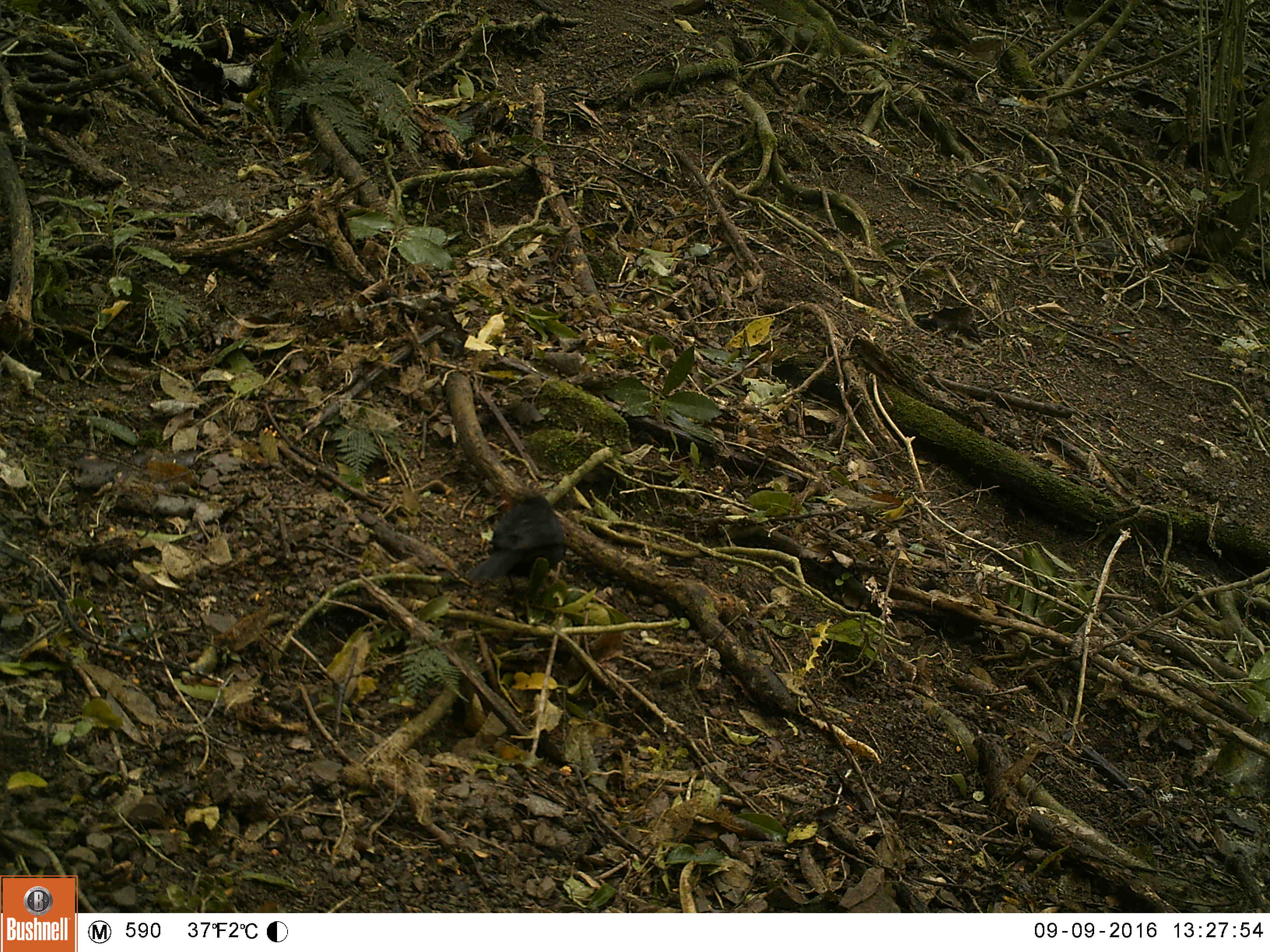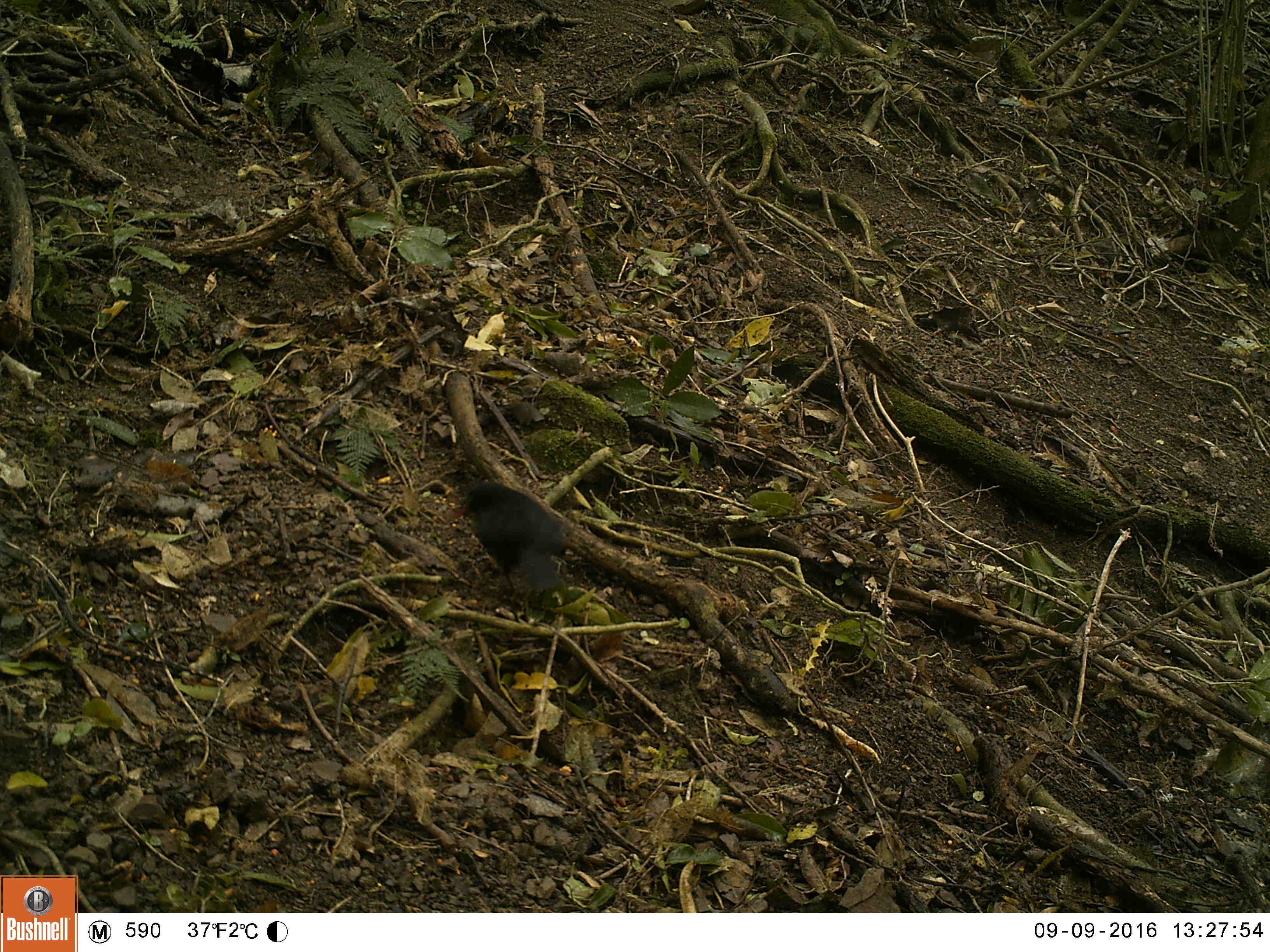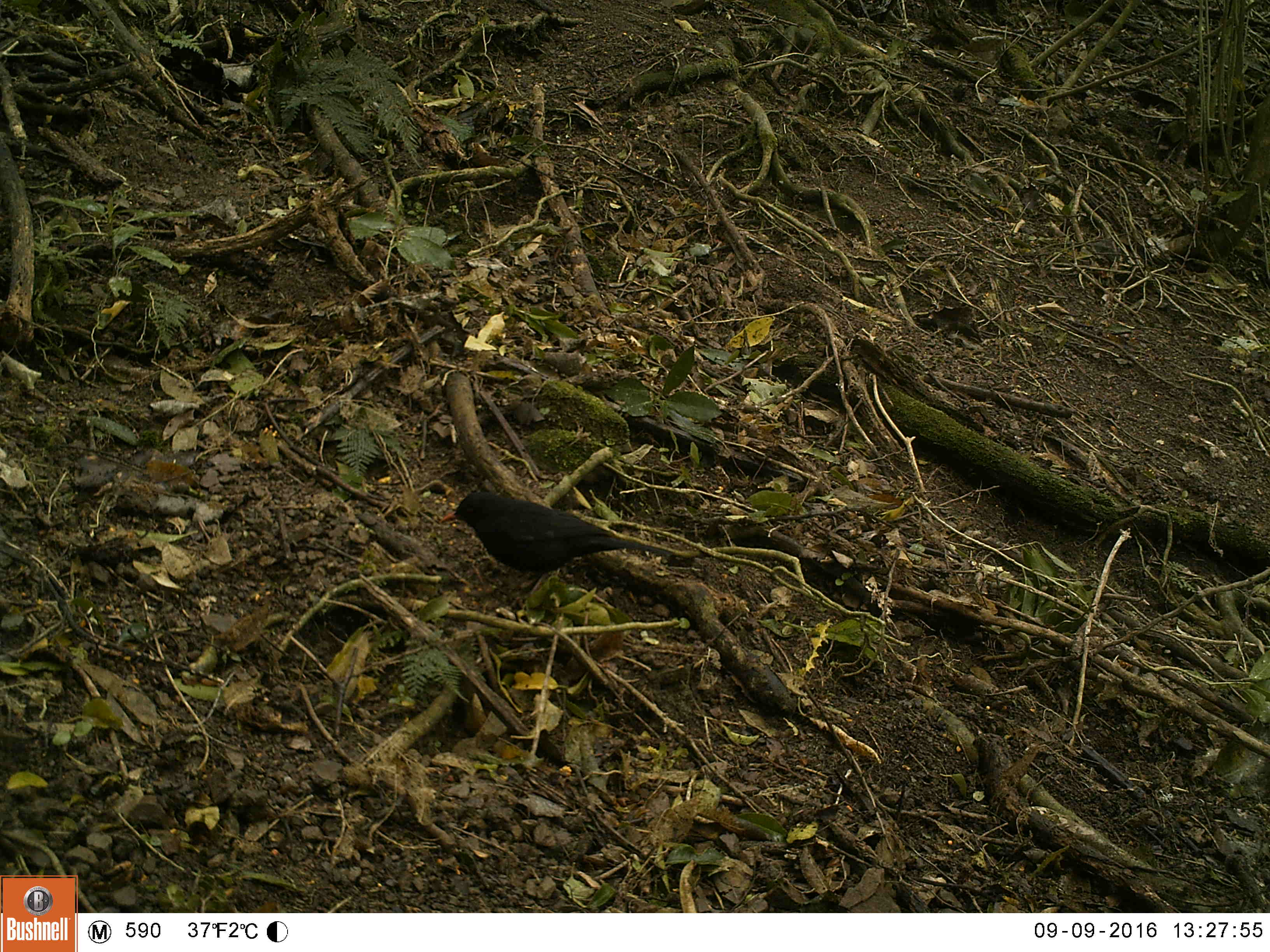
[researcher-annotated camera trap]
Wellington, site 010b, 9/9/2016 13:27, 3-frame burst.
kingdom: Animalia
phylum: Chordata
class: Aves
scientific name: Aves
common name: bird